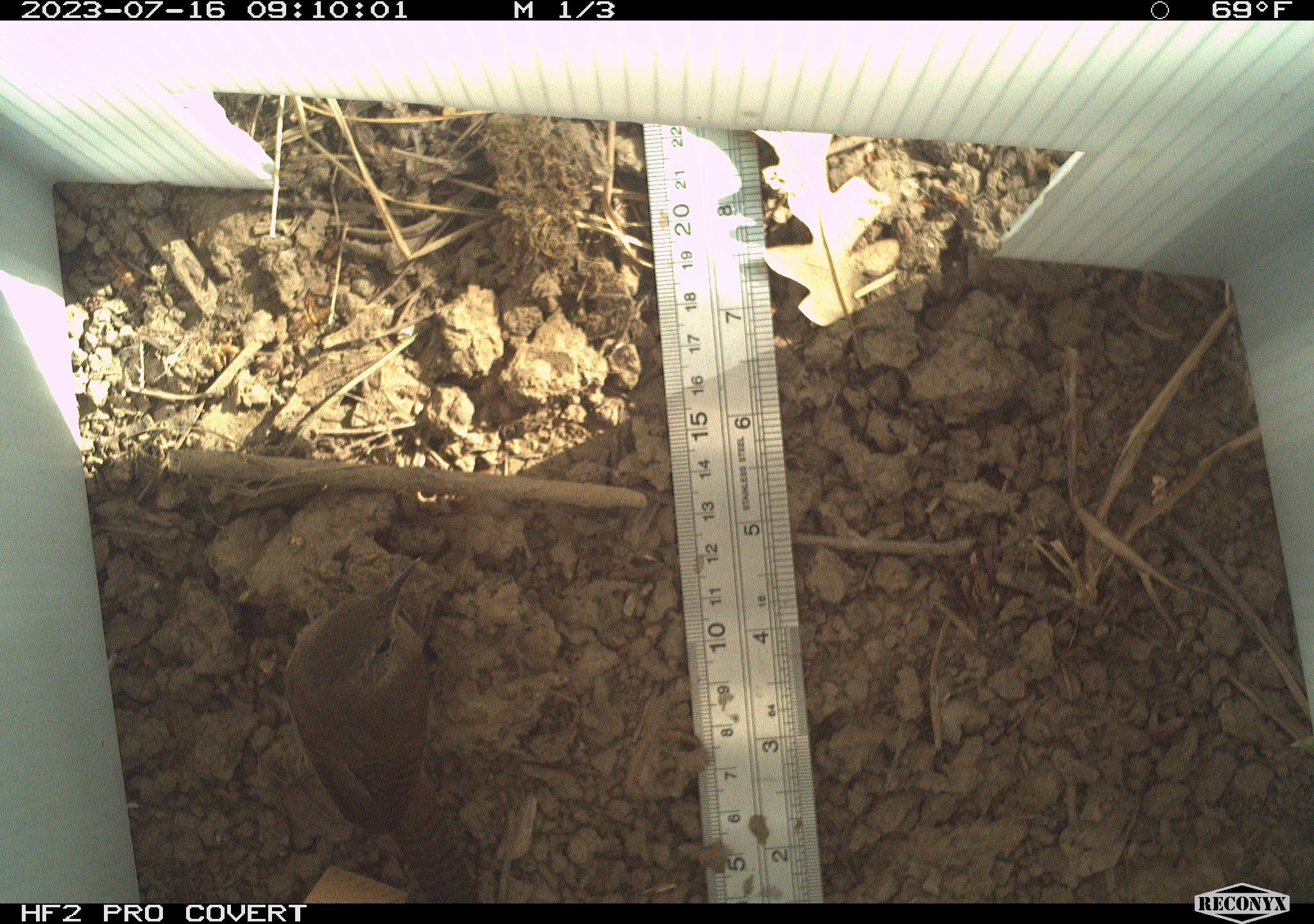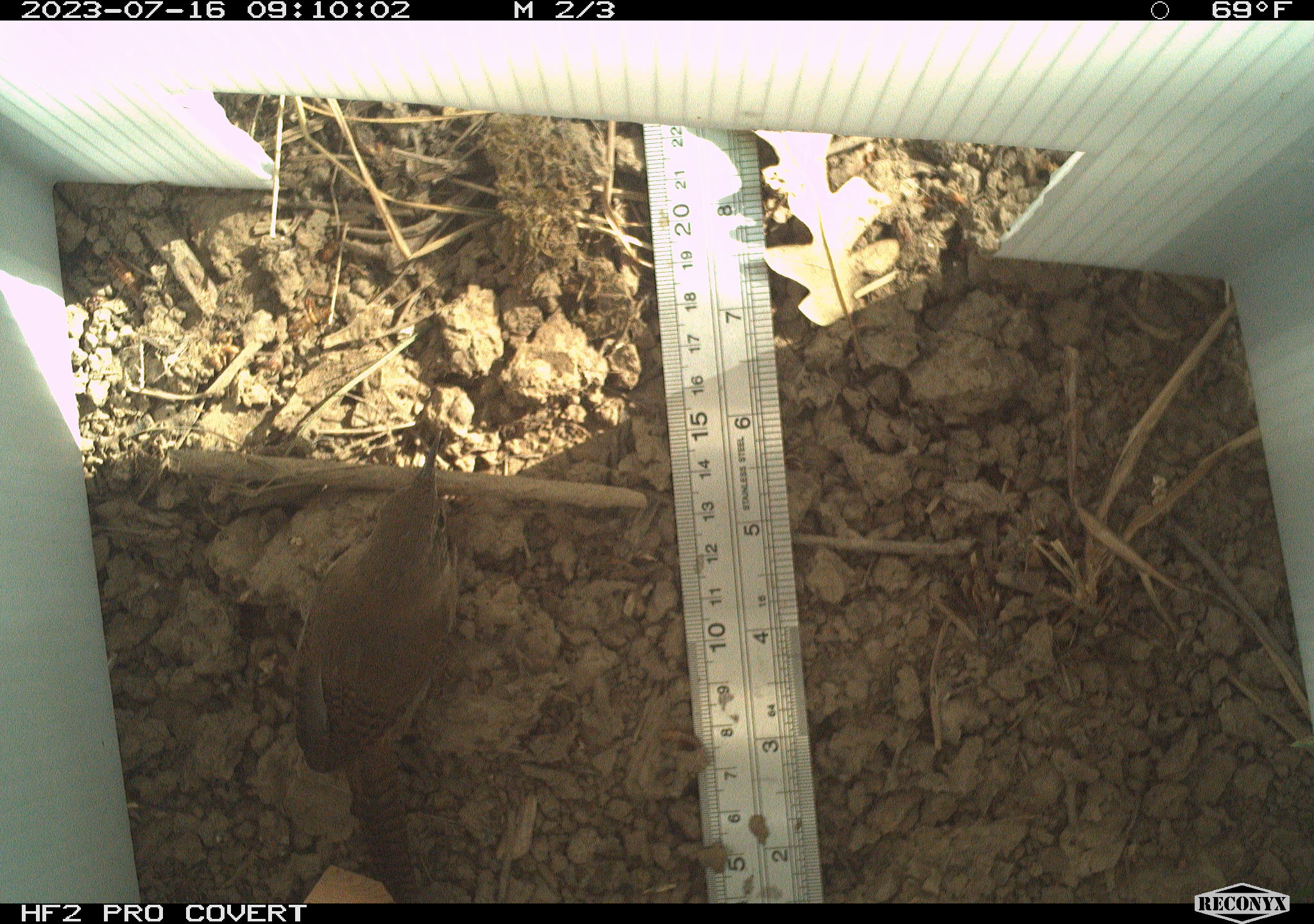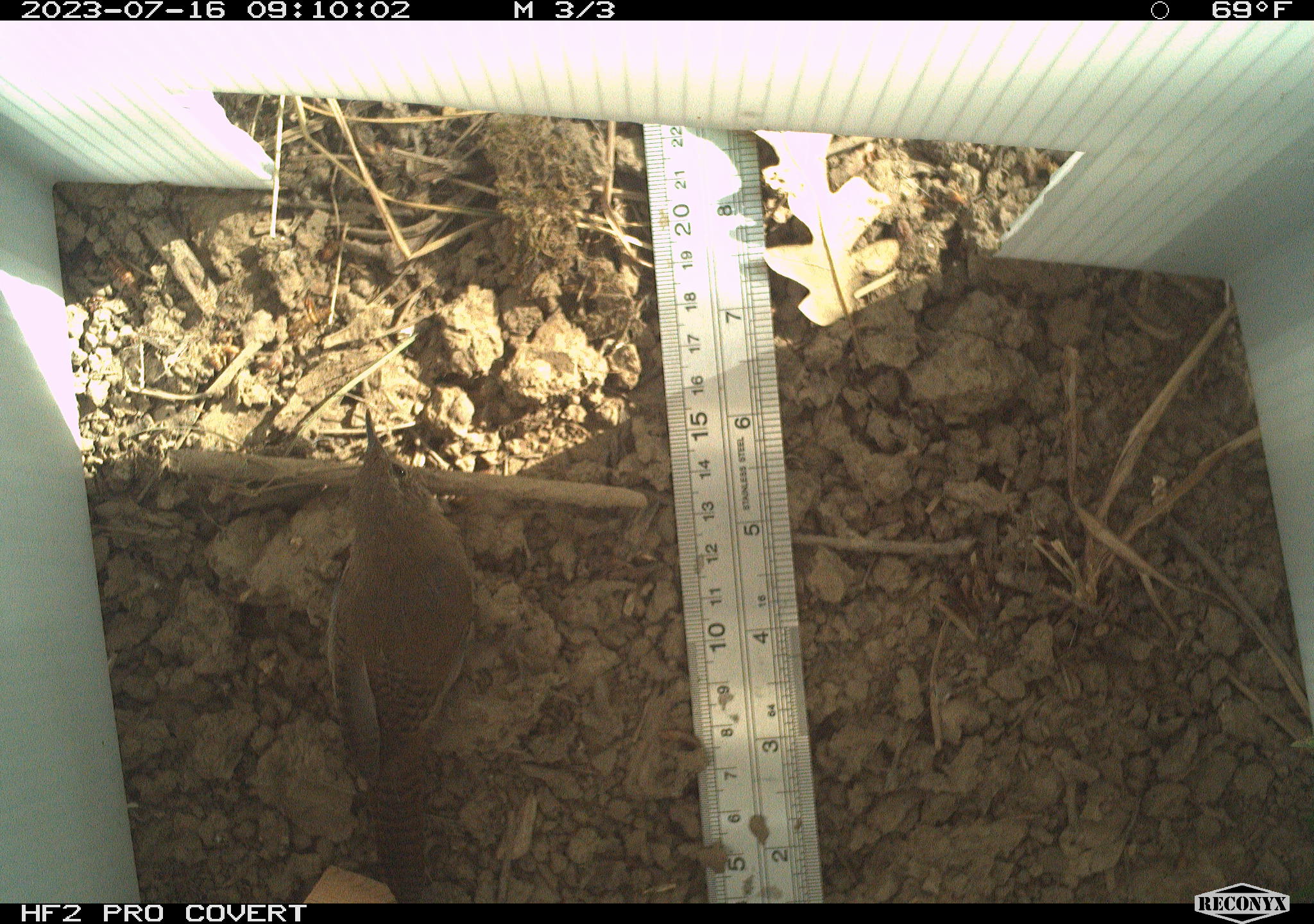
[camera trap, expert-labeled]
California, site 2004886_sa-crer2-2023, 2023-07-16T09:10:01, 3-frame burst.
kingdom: Animalia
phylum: Chordata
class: Aves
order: Passeriformes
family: Troglodytidae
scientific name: Troglodytidae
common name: wren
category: troglodytidae family